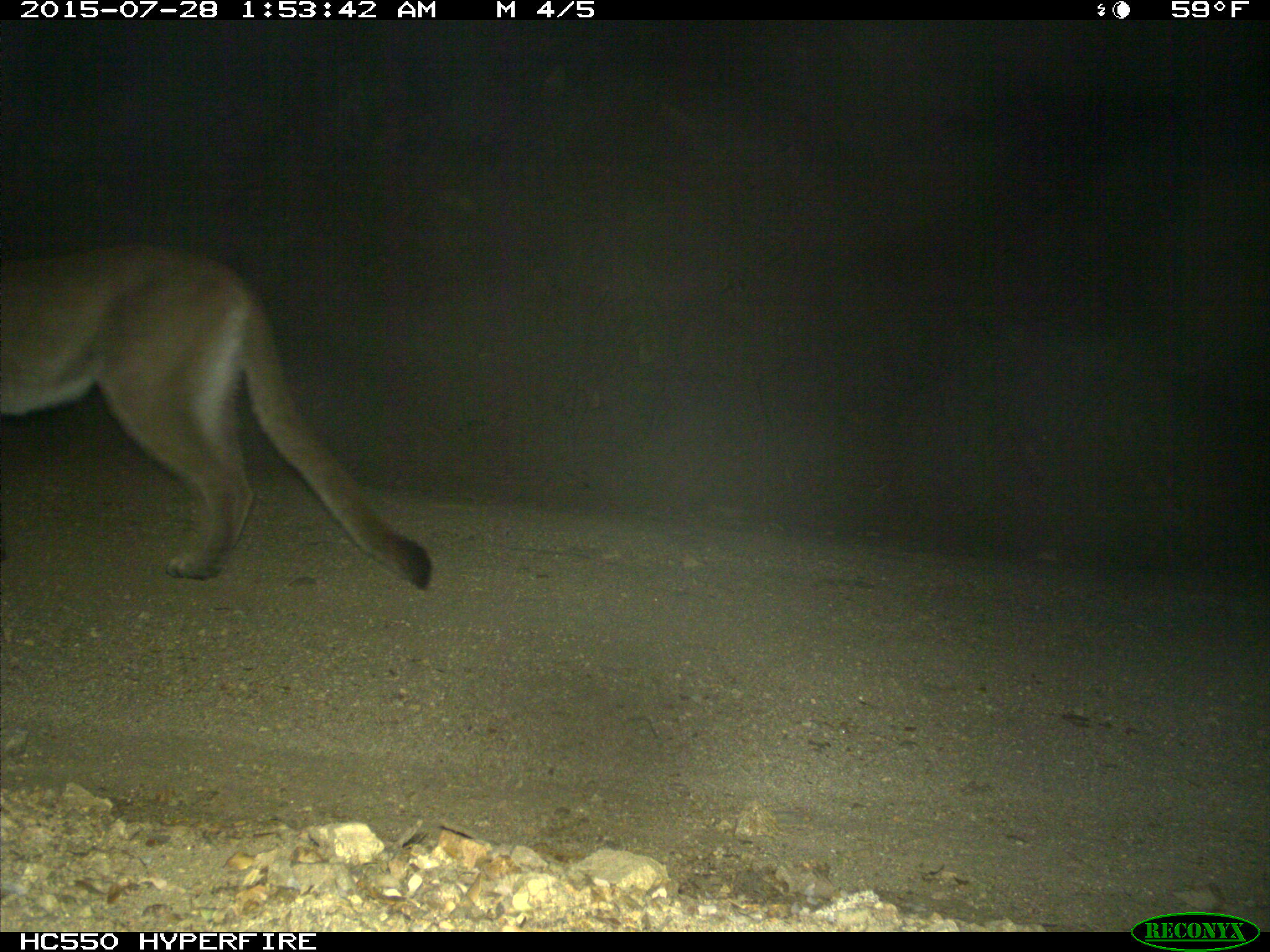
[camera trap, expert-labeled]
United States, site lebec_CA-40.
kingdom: Animalia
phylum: Chordata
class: Mammalia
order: Carnivora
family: Felidae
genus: Puma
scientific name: Puma concolor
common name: mountain lion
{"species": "Puma concolor (mountain lion)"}